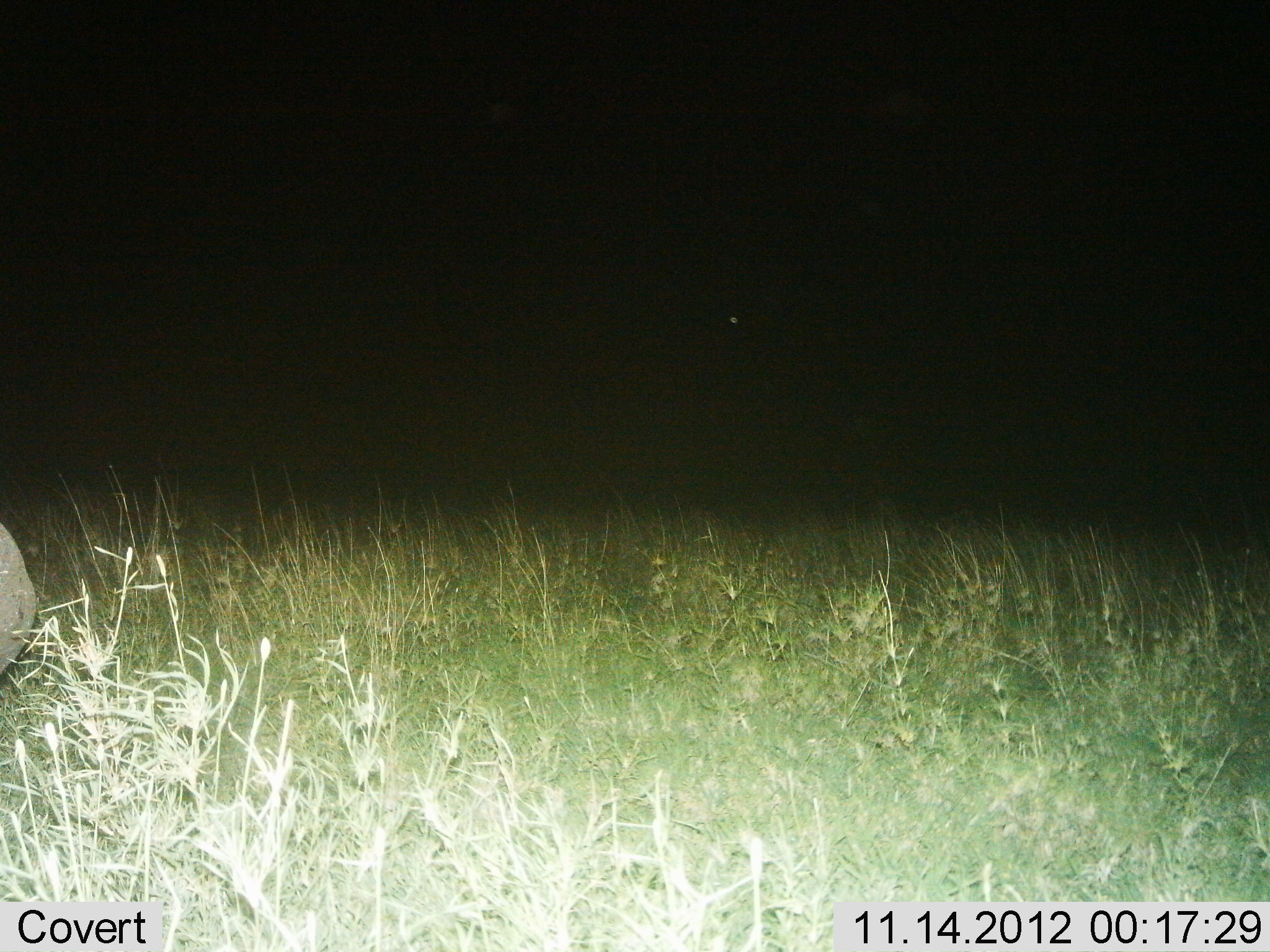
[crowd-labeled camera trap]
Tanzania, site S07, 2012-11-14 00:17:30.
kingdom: Animalia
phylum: Chordata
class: Mammalia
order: Artiodactyla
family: Suidae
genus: Phacochoerus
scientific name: Phacochoerus africanus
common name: warthog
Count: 1.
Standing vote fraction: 100%.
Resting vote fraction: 0%.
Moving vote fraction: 0%.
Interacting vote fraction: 0%.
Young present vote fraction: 0%.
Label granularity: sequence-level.